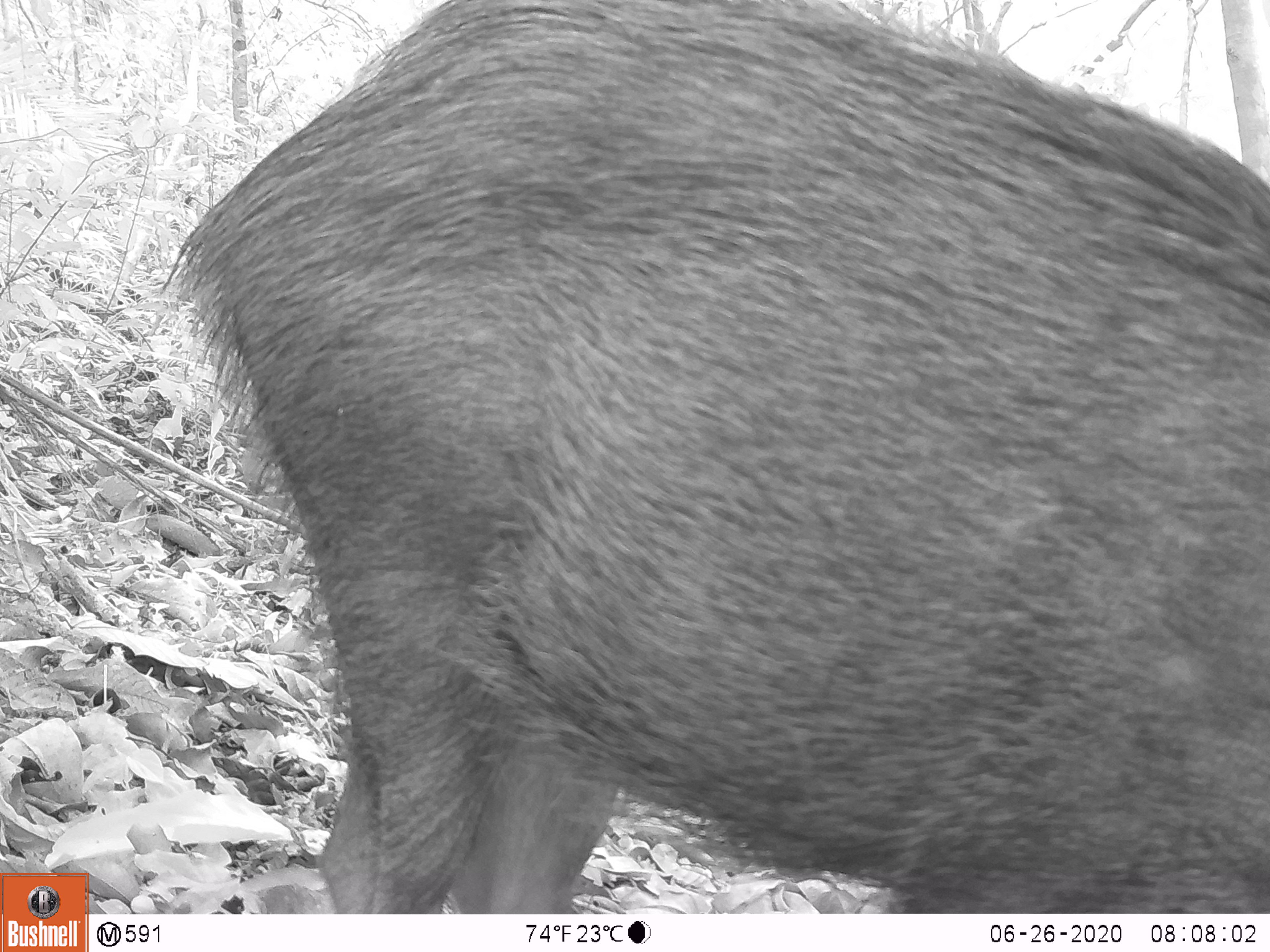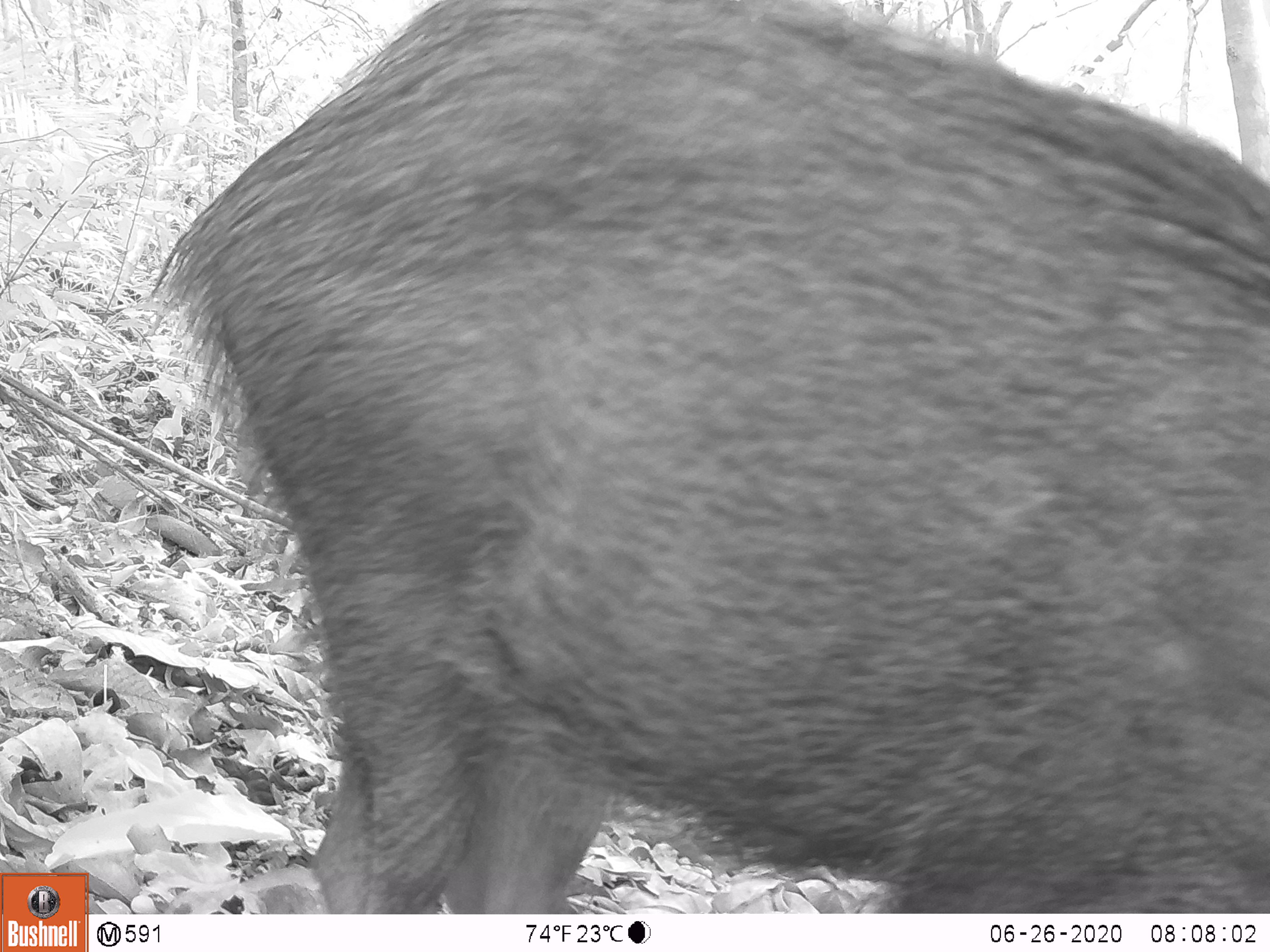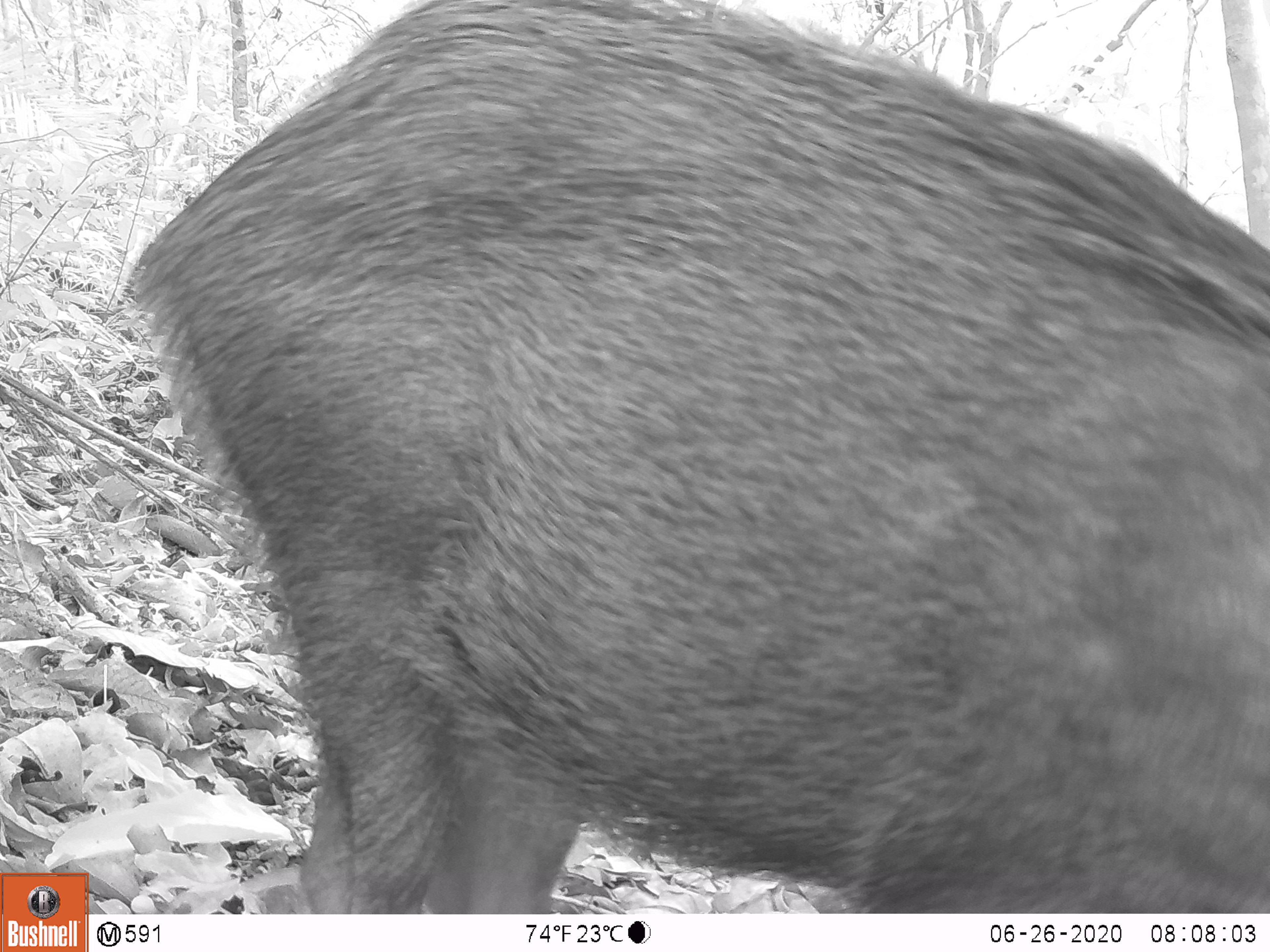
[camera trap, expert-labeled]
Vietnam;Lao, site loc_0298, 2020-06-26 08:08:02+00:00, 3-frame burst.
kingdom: Animalia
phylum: Chordata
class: Mammalia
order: Artiodactyla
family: Suidae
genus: Sus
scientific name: Sus scrofa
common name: eurasian wild pig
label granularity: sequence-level